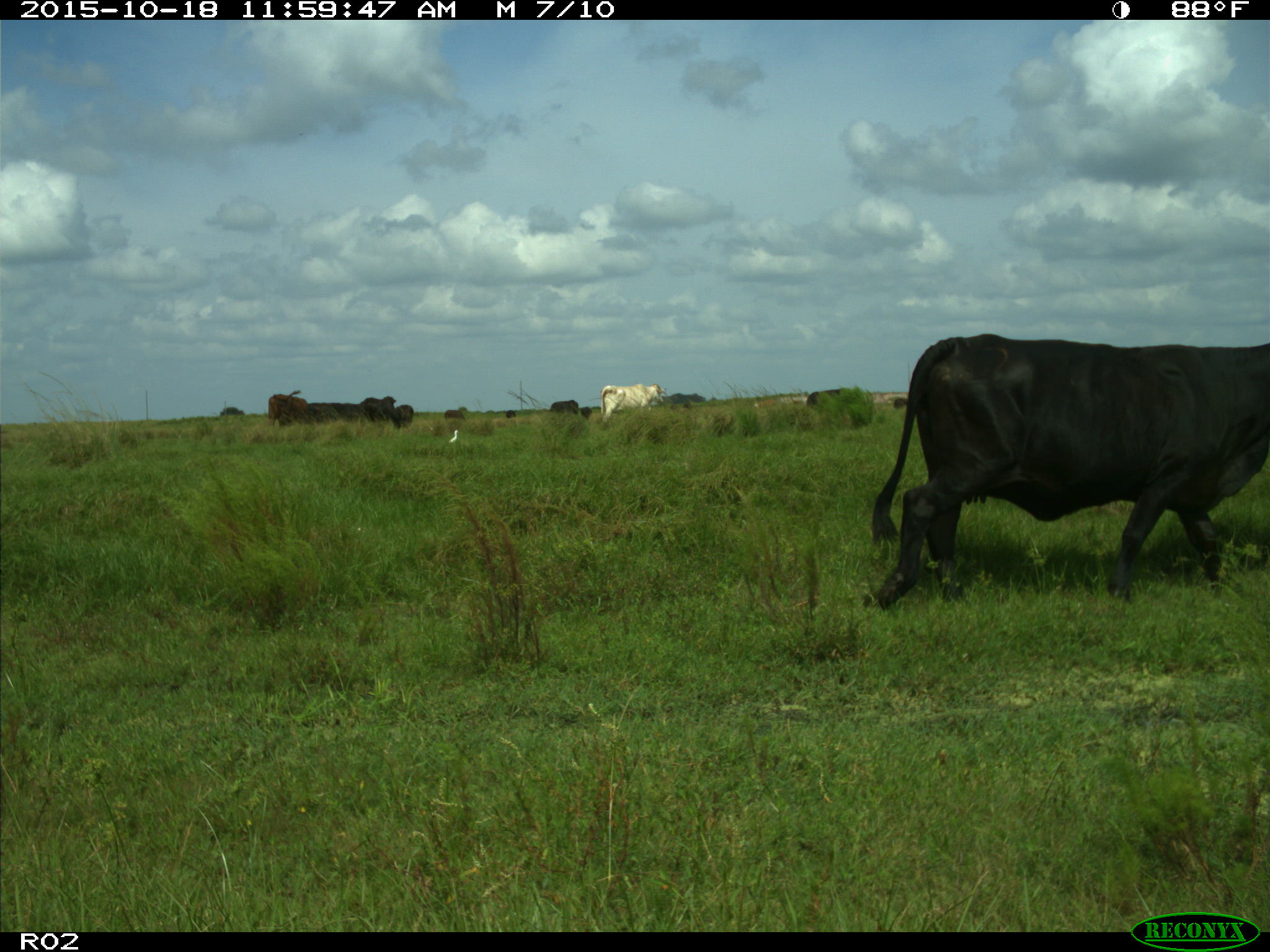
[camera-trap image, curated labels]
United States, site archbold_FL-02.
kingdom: Animalia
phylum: Chordata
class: Mammalia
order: Artiodactyla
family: Bovidae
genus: Bos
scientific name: Bos taurus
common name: domestic cow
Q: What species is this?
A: Bos taurus (domestic cow).